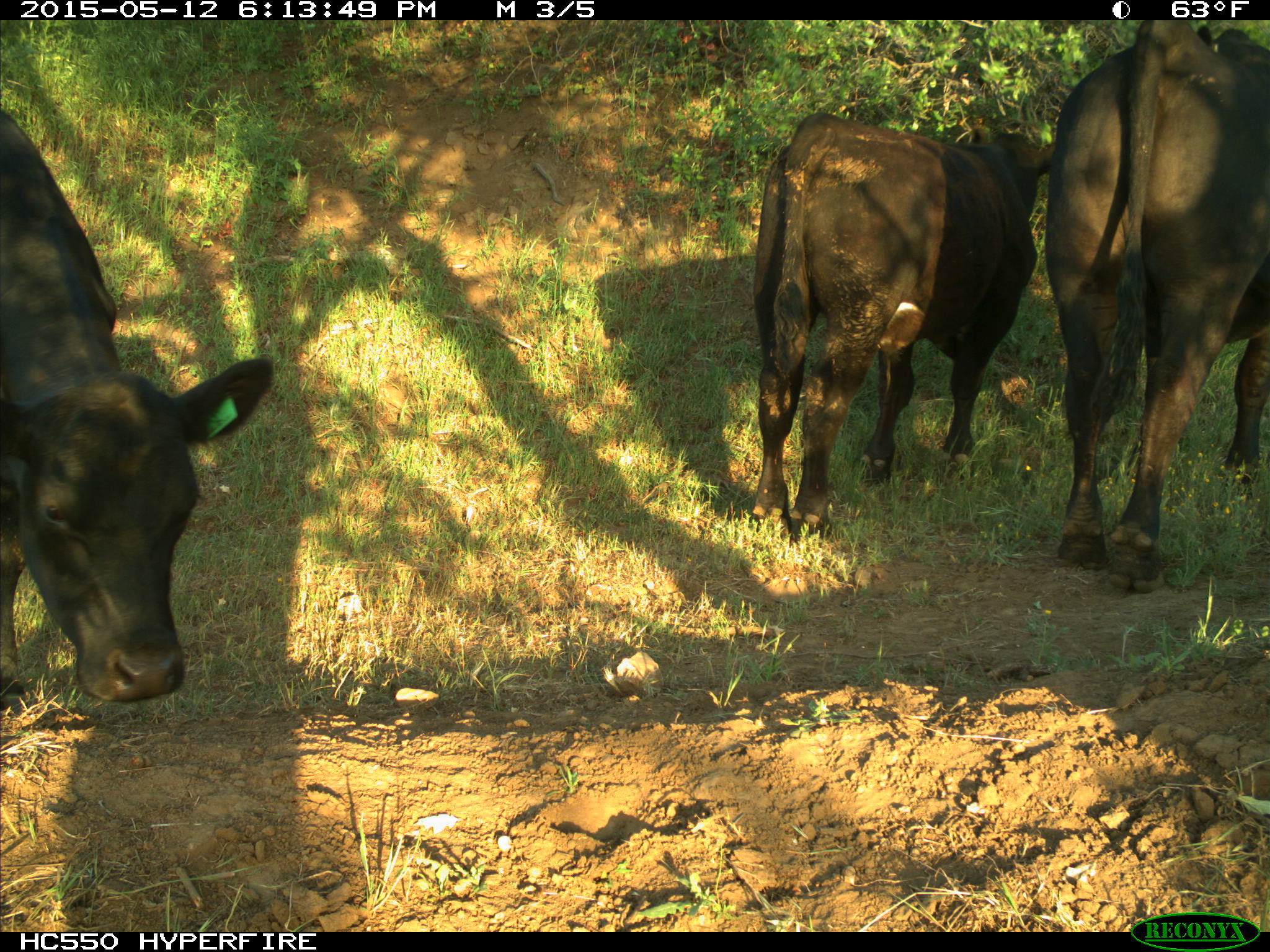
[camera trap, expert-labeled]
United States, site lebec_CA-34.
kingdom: Animalia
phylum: Chordata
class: Mammalia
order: Artiodactyla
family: Bovidae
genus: Bos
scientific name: Bos taurus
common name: domestic cow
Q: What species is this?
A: Bos taurus (domestic cow).